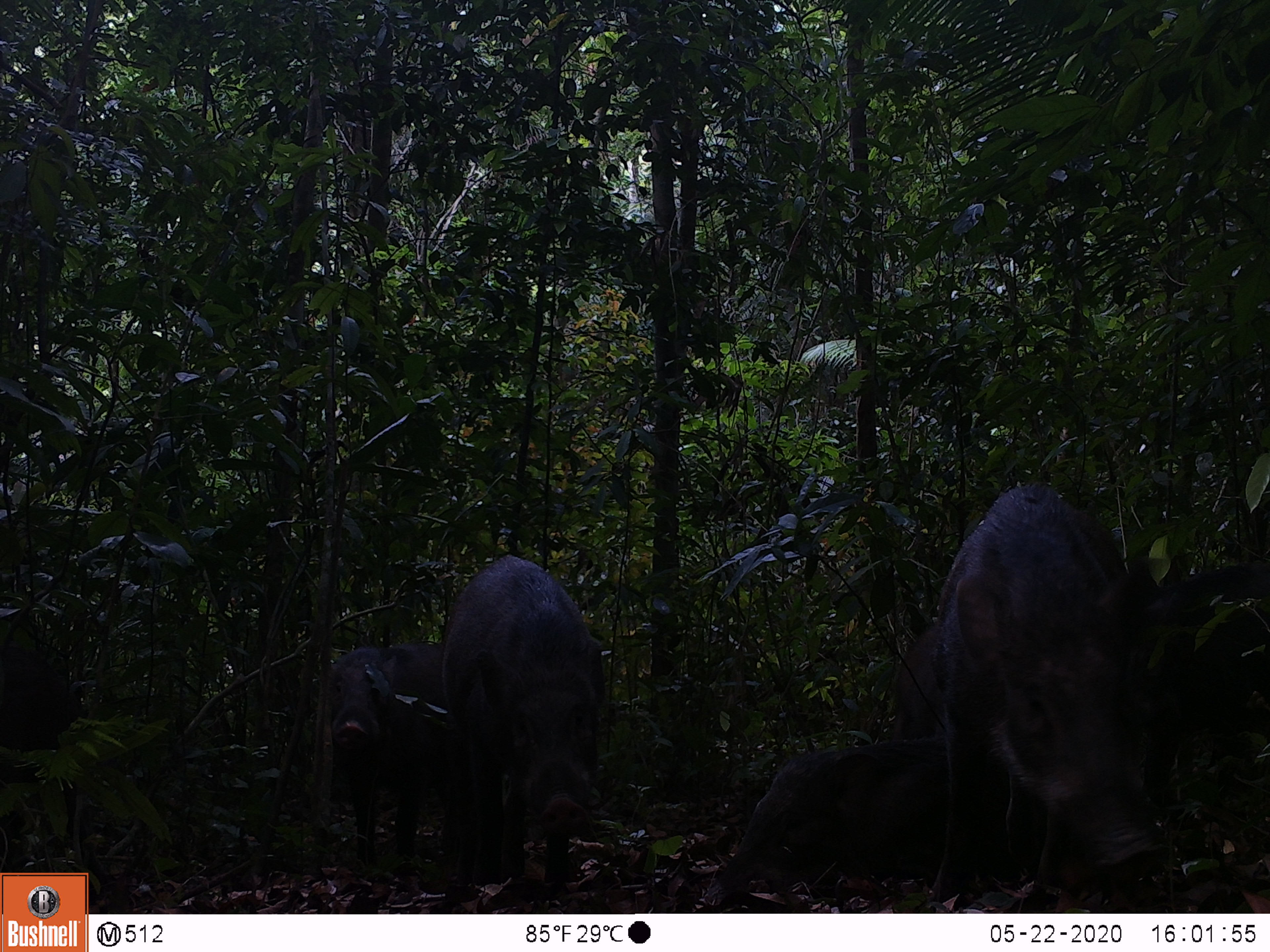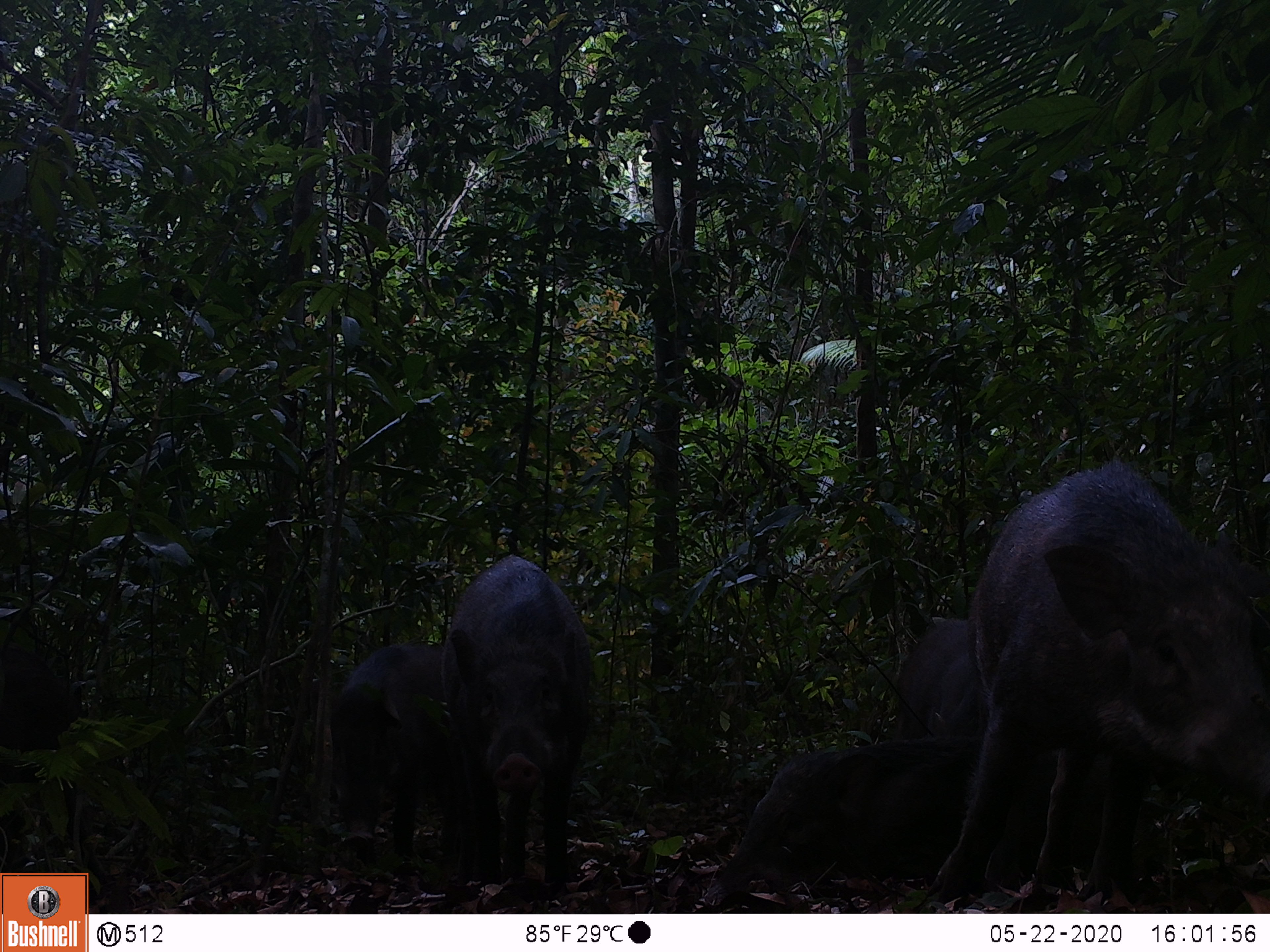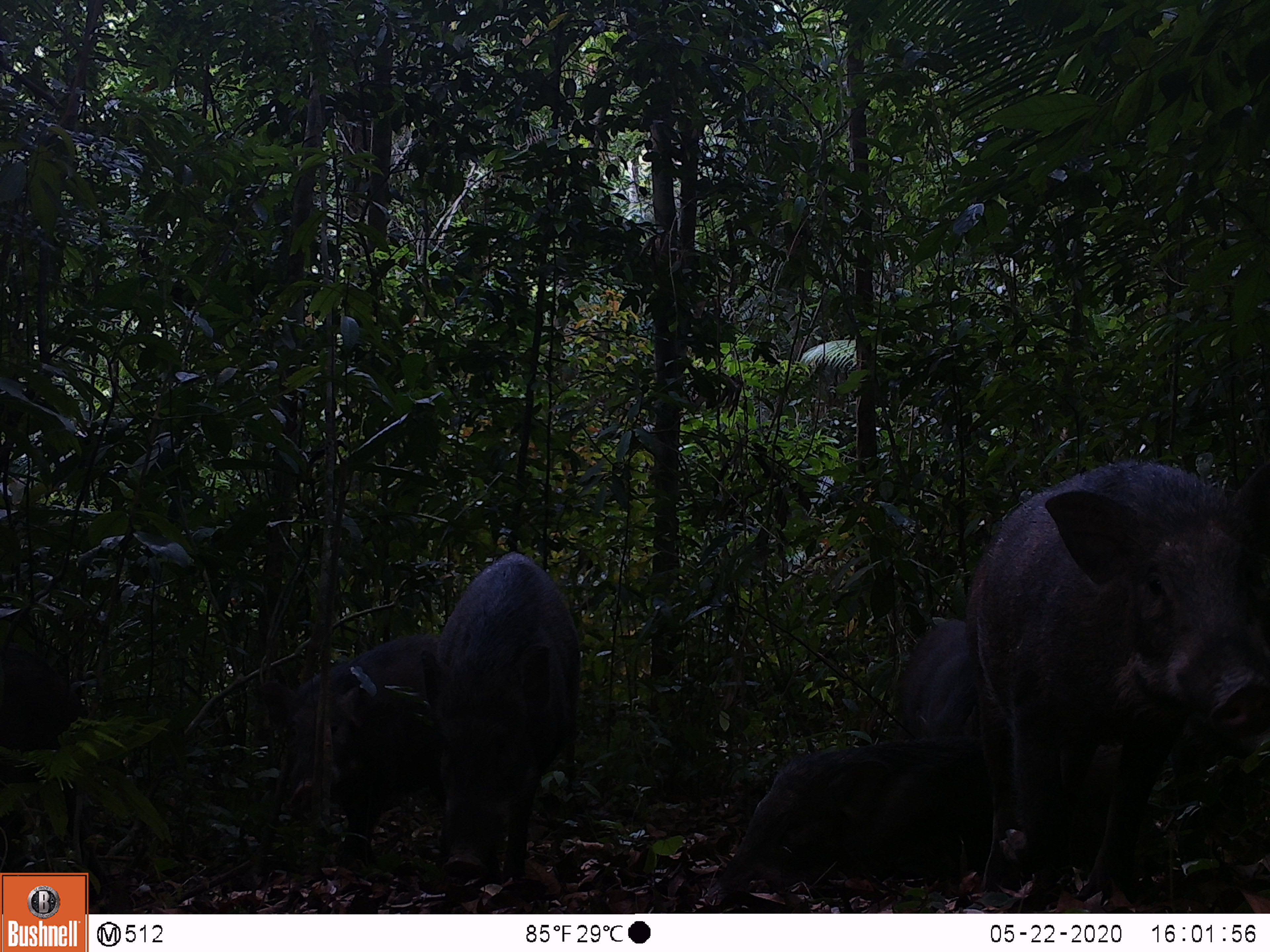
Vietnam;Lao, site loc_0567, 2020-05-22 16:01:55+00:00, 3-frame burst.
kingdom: Animalia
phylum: Chordata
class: Mammalia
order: Artiodactyla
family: Suidae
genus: Sus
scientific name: Sus scrofa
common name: eurasian wild pig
Eurasian wild pig (Sus scrofa). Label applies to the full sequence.